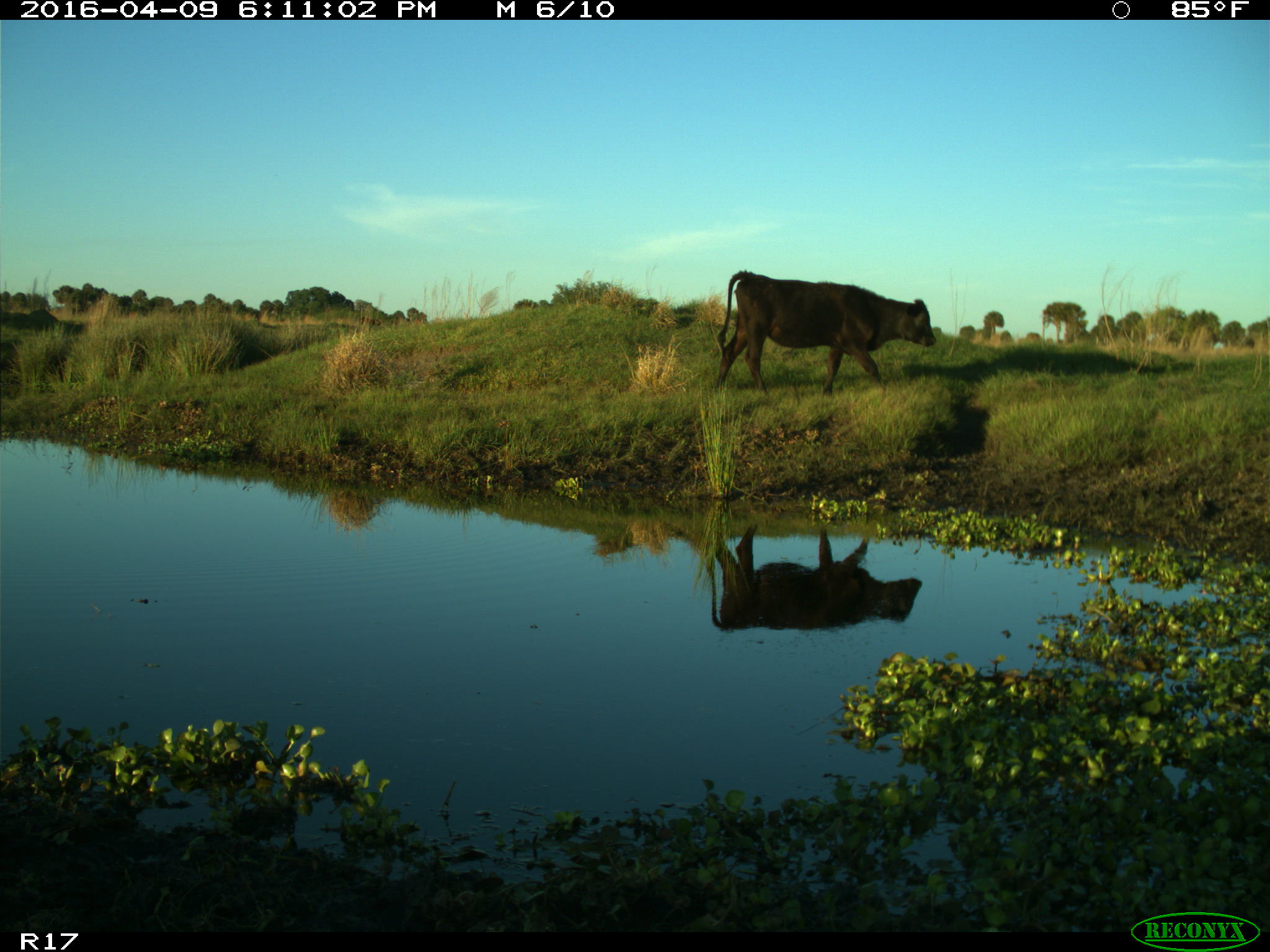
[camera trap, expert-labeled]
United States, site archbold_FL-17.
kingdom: Animalia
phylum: Chordata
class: Mammalia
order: Artiodactyla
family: Bovidae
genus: Bos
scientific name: Bos taurus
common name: domestic cow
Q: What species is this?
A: Bos taurus (domestic cow).